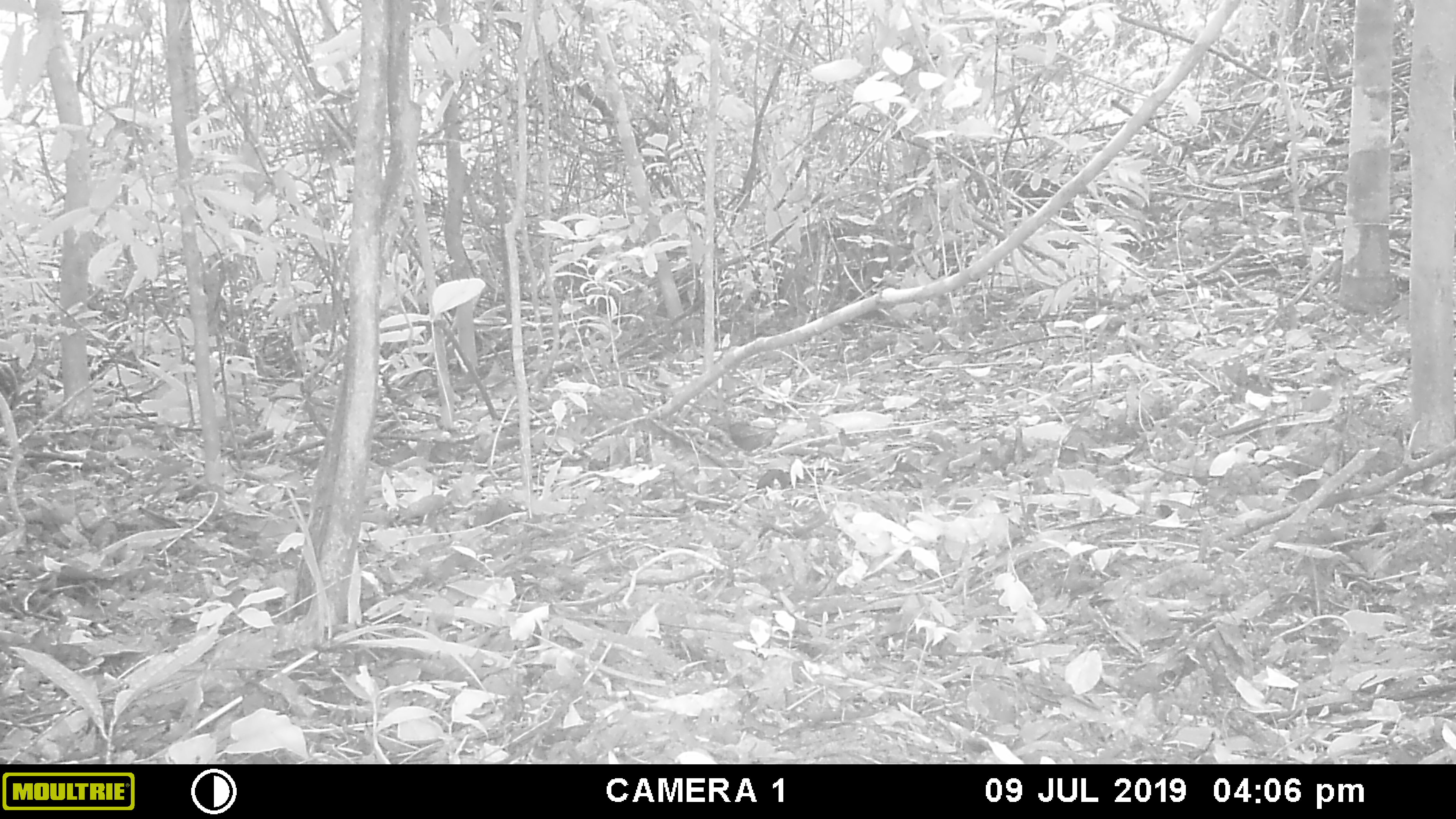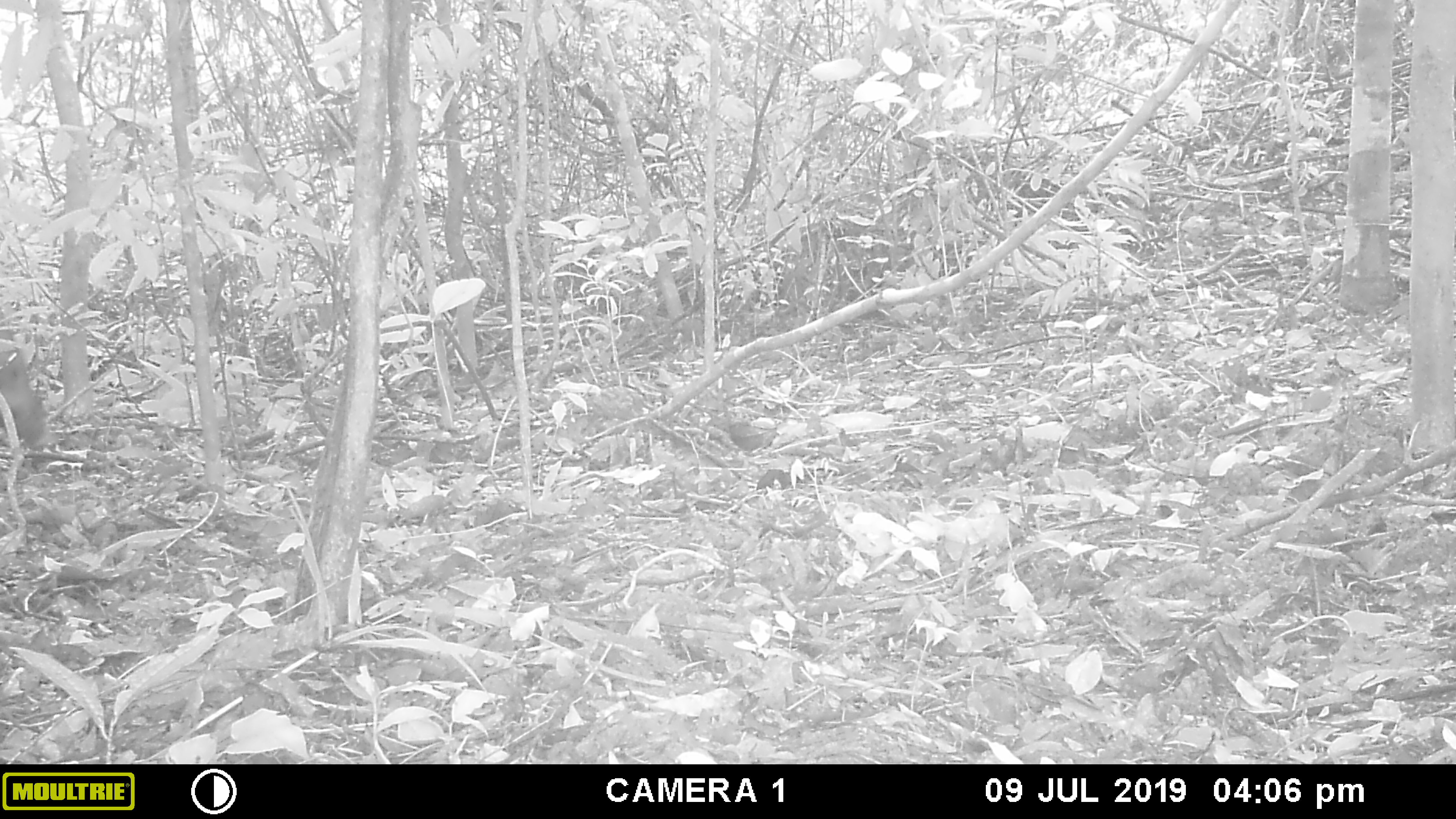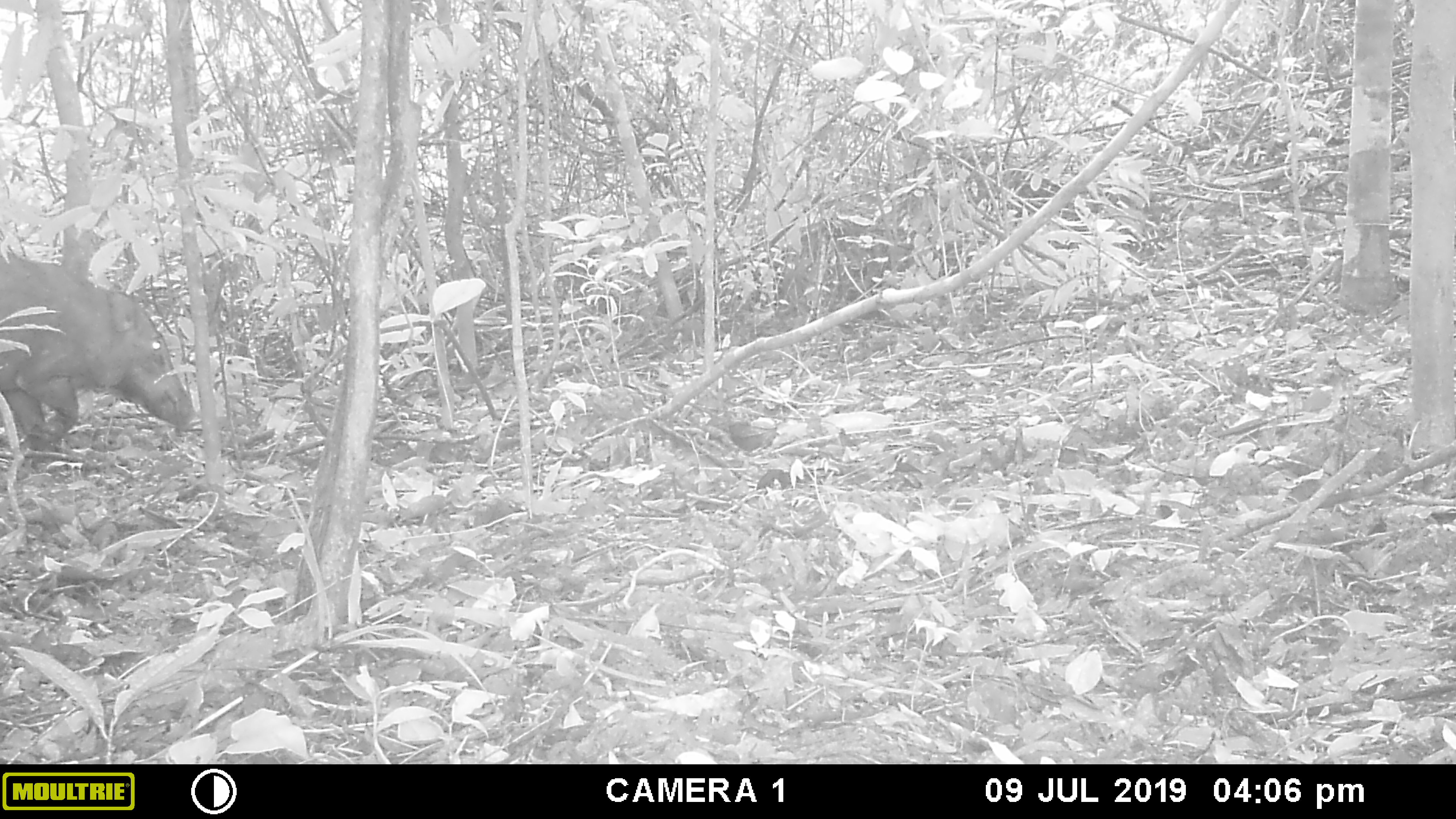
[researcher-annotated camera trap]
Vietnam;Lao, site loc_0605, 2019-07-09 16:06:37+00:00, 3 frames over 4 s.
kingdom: Animalia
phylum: Chordata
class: Mammalia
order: Artiodactyla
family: Suidae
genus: Sus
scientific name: Sus scrofa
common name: eurasian wild pig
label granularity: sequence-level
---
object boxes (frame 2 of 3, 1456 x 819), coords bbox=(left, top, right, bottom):
eurasian wild pig: bbox=(1, 343, 56, 449)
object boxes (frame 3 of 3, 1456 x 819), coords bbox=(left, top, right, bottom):
eurasian wild pig: bbox=(0, 258, 196, 453)